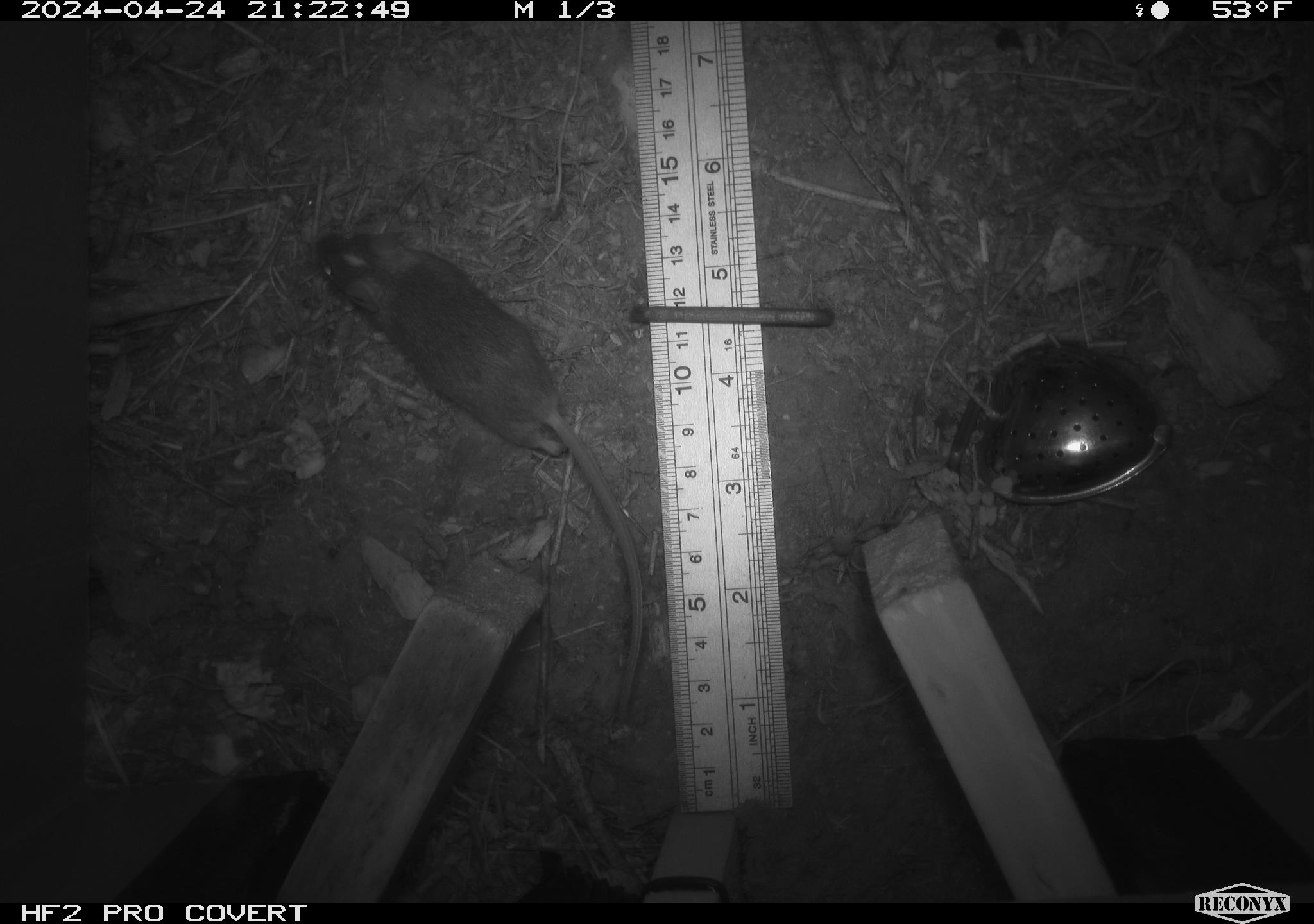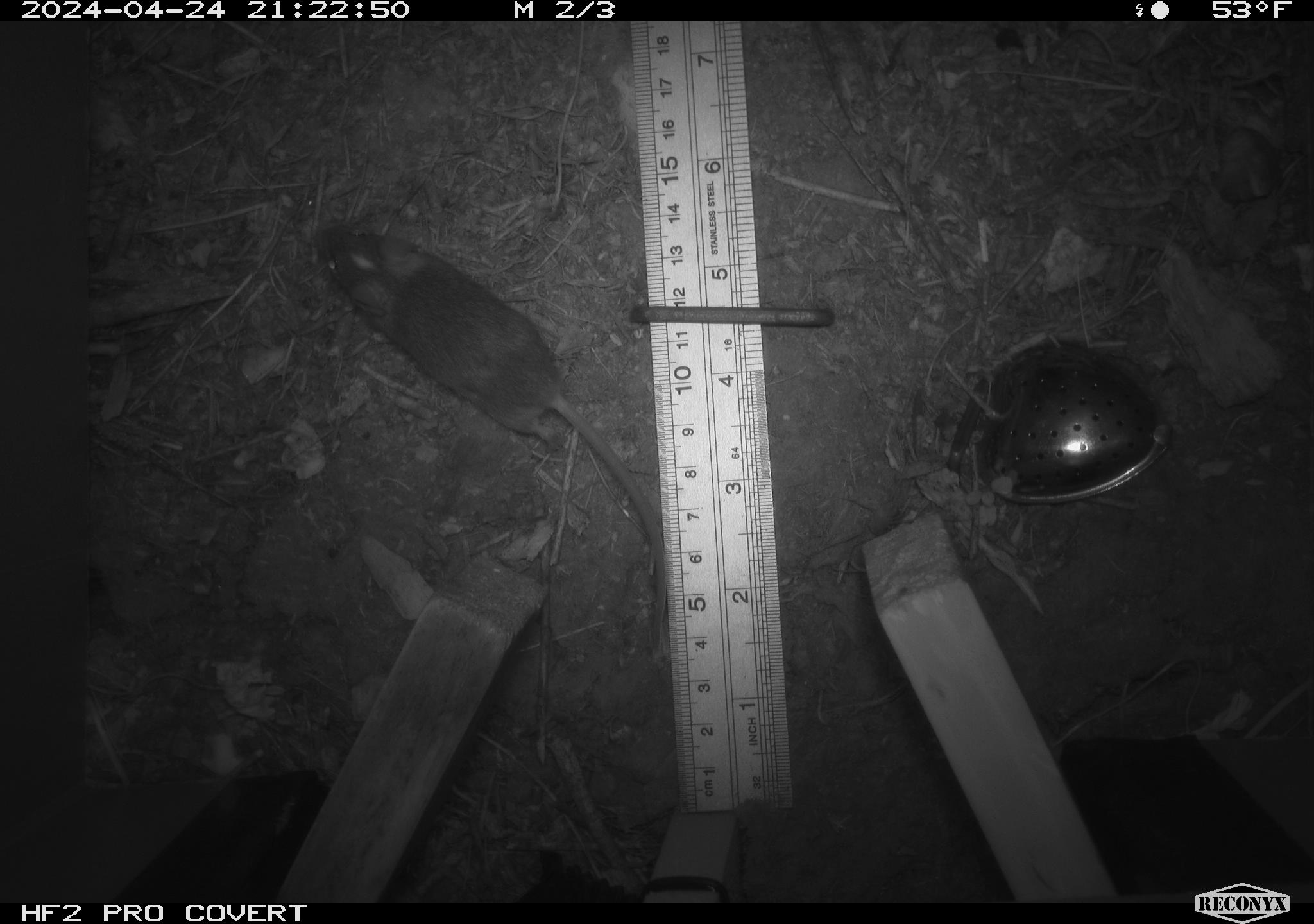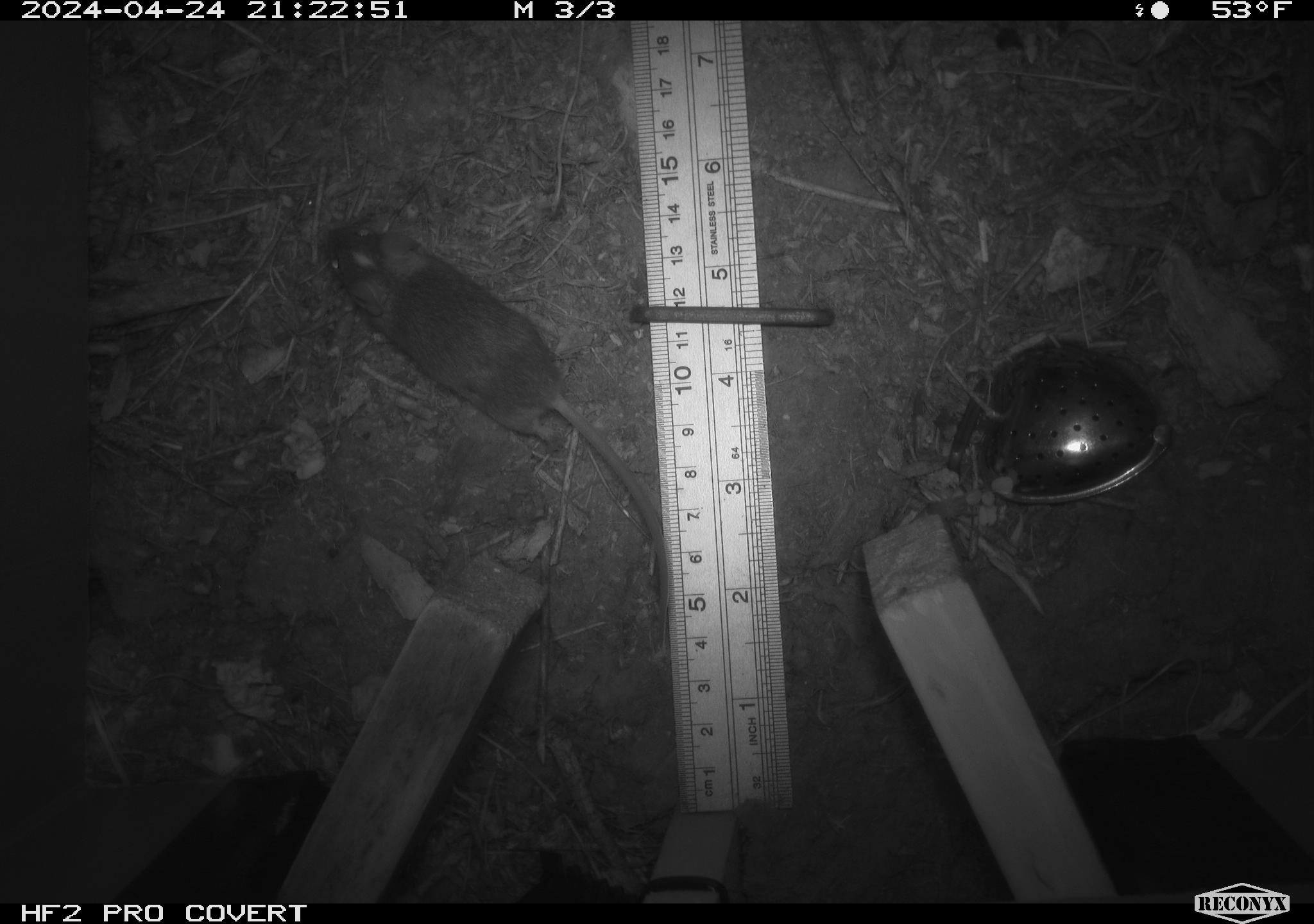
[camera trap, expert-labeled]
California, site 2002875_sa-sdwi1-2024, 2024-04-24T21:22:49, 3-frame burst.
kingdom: Animalia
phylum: Chordata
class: Mammalia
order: Rodentia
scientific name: Rodentia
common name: mouse species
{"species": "mouse species (Rodentia)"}